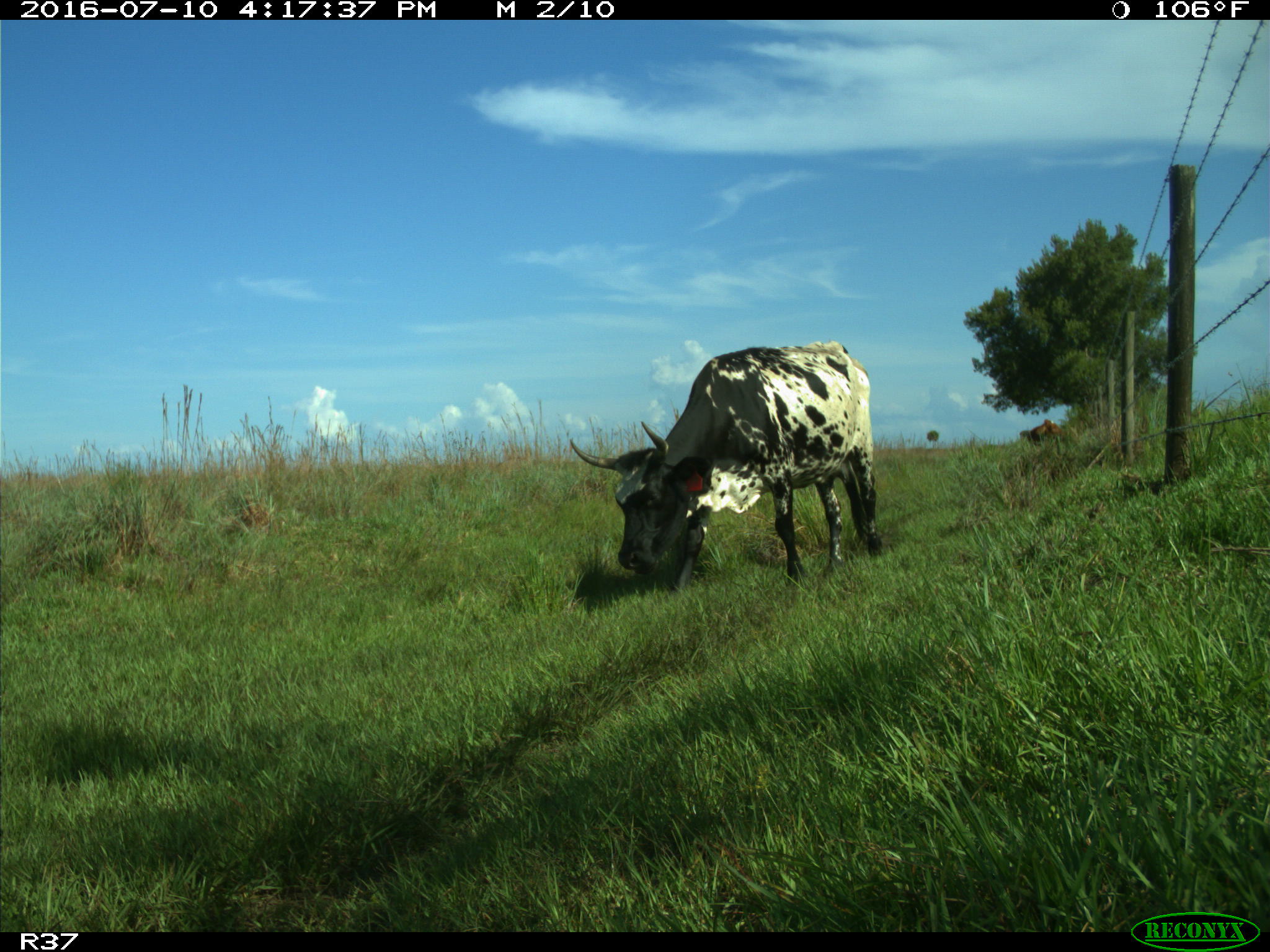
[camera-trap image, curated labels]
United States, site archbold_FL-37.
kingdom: Animalia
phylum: Chordata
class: Mammalia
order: Artiodactyla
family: Bovidae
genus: Bos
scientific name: Bos taurus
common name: domestic cow